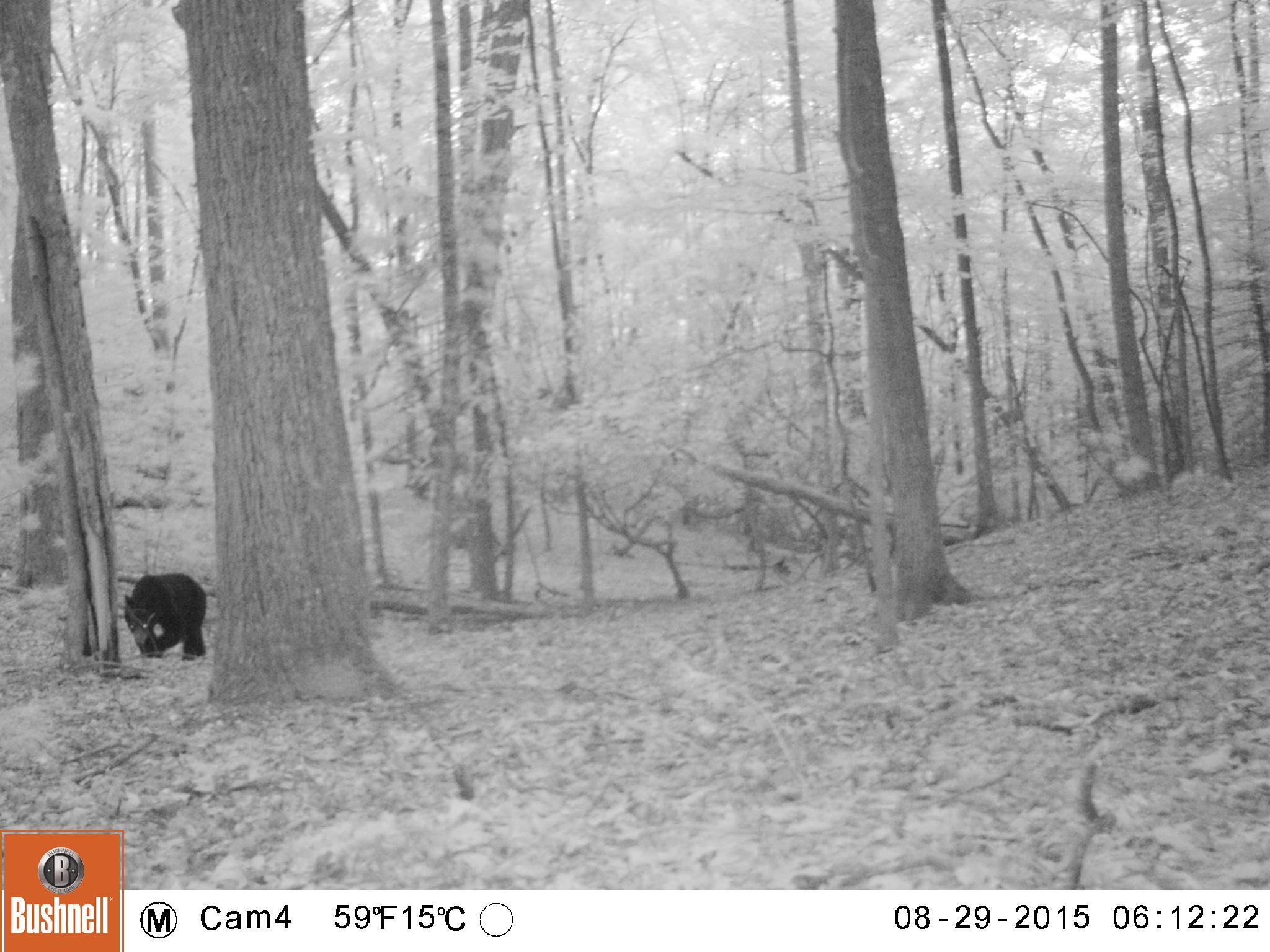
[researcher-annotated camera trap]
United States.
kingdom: Animalia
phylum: Chordata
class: Mammalia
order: Carnivora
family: Ursidae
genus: Ursus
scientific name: Ursus americanus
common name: american black bear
American Black Bear (Ursus americanus).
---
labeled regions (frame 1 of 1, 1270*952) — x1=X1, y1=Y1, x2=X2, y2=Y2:
American Black Bear: x1=122, y1=573, x2=207, y2=668